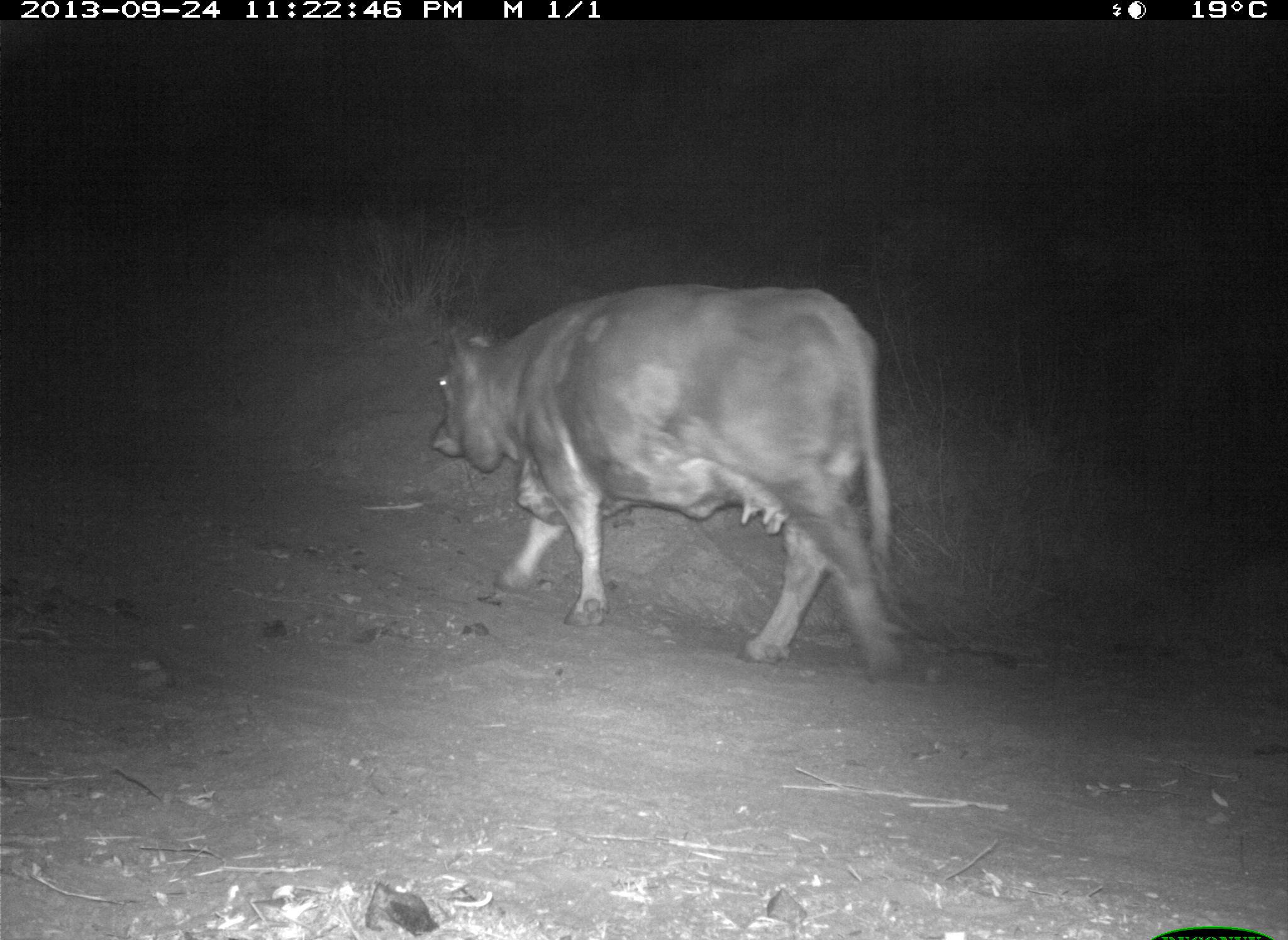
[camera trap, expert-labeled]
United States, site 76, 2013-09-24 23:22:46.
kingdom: Animalia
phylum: Chordata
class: Mammalia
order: Artiodactyla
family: Bovidae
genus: Bos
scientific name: Bos taurus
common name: cow